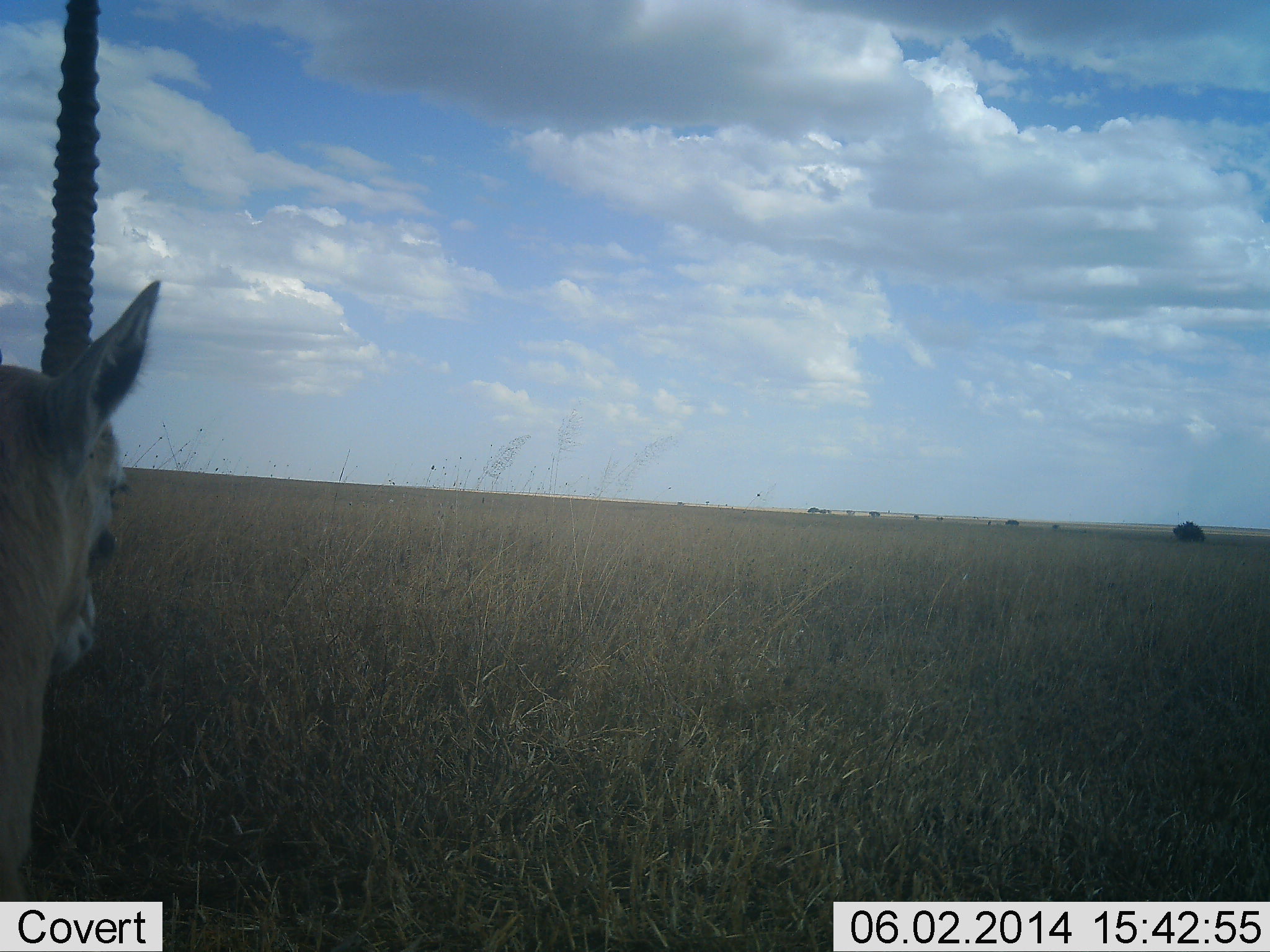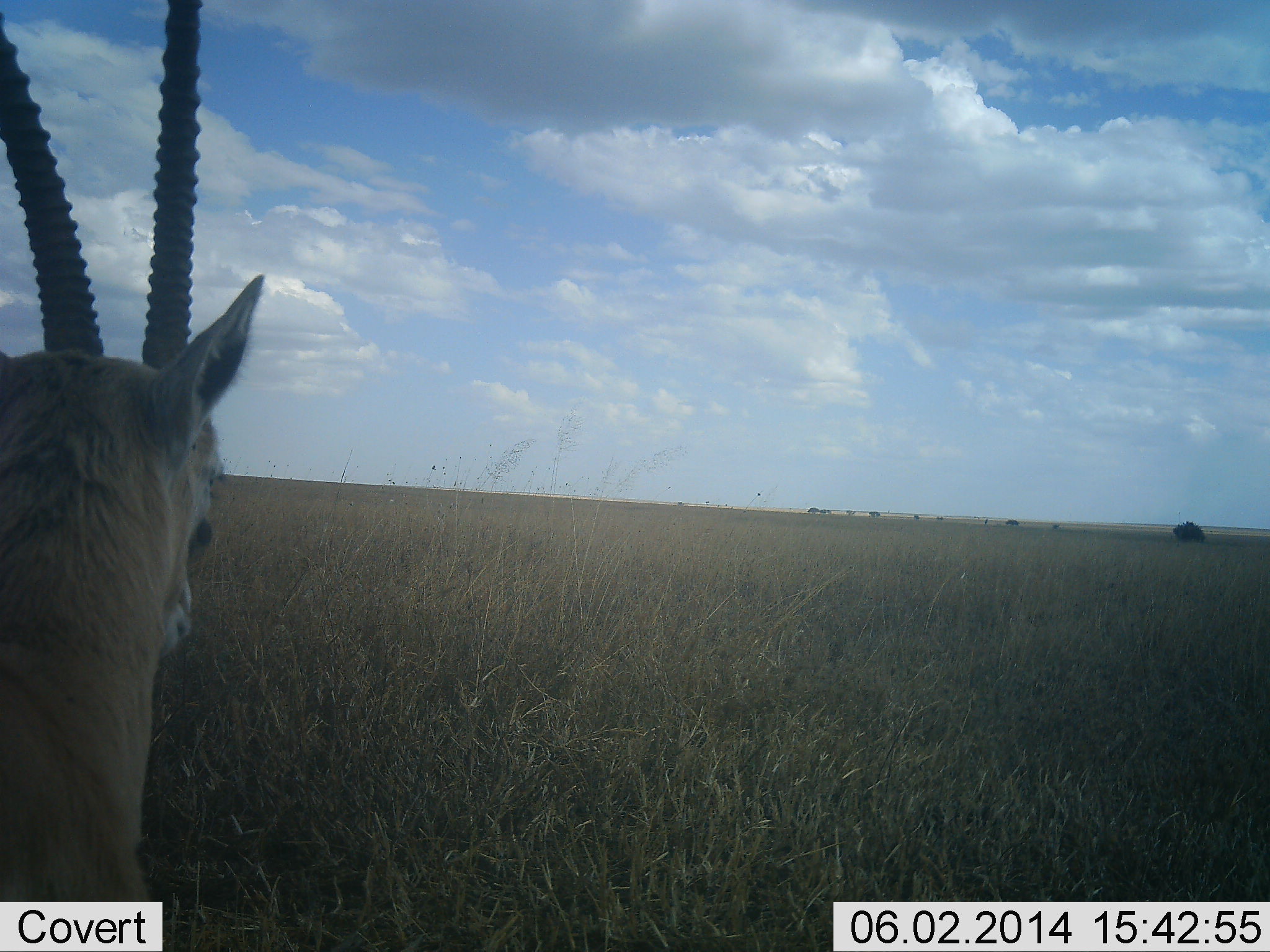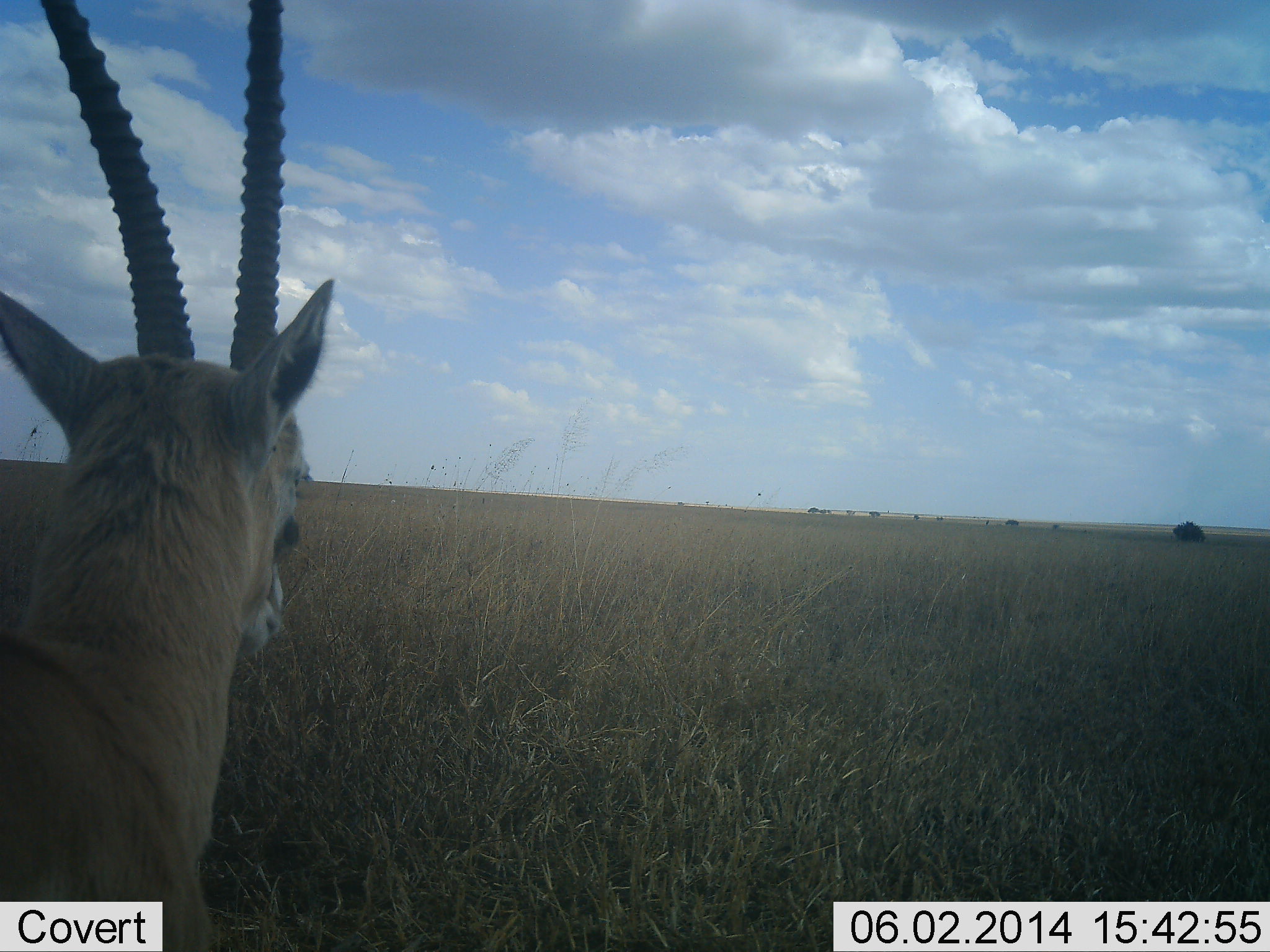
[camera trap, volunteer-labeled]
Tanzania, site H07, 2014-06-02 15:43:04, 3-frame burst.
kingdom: Animalia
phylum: Chordata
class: Mammalia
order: Artiodactyla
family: Bovidae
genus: Eudorcas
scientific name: Eudorcas thomsonii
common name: thomson's gazelle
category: gazellethomsons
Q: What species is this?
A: Gazellethomsons (thomson's gazelle) (Eudorcas thomsonii).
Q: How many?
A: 1.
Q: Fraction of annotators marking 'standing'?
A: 90%.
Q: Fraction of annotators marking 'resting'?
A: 0%.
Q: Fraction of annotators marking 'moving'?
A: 10%.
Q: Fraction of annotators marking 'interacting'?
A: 0%.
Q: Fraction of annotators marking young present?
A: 0%.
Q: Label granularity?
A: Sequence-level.